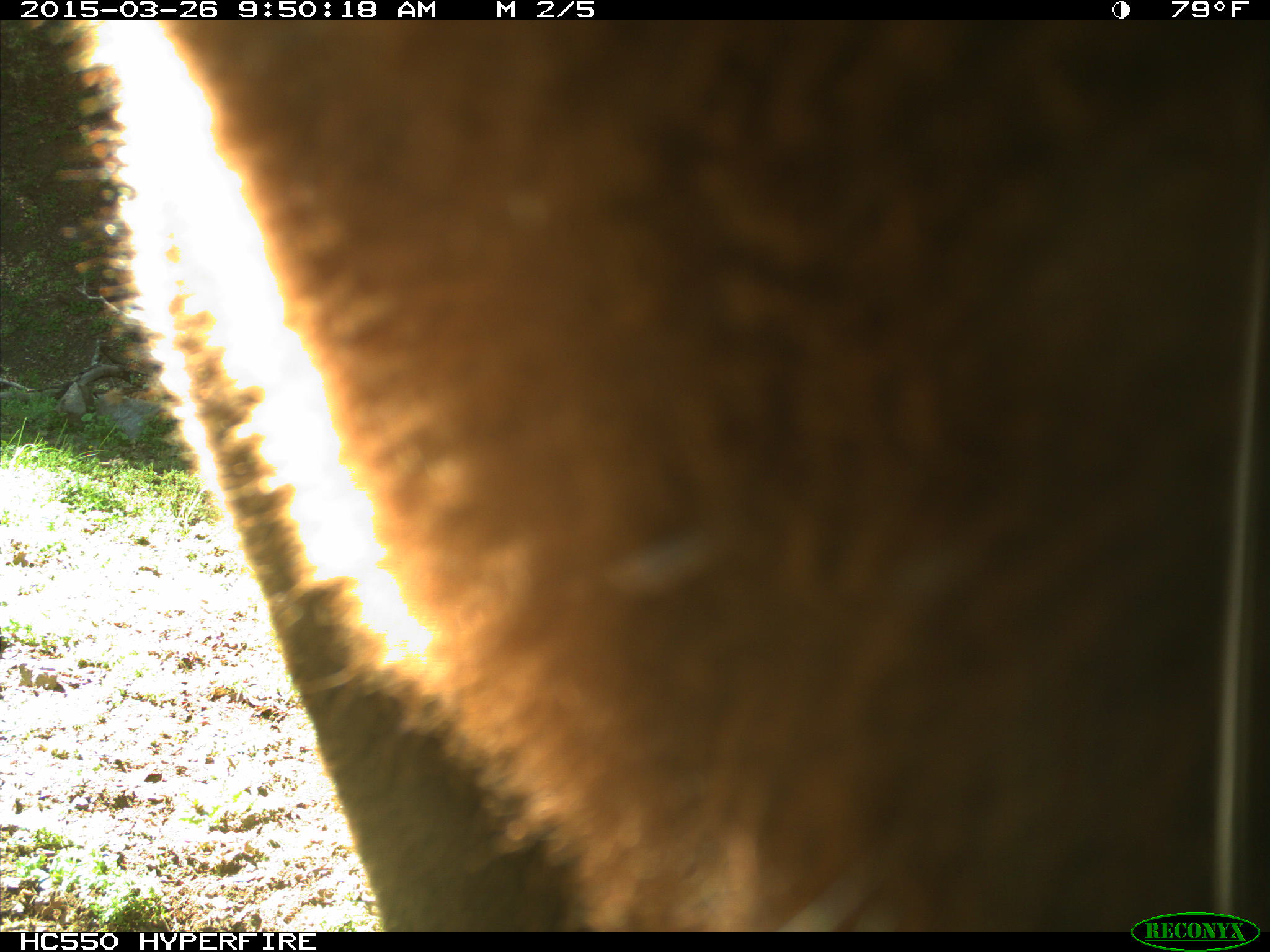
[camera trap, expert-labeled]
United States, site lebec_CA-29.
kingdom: Animalia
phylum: Chordata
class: Mammalia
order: Artiodactyla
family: Bovidae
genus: Bos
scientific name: Bos taurus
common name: domestic cow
Bos taurus (domestic cow).